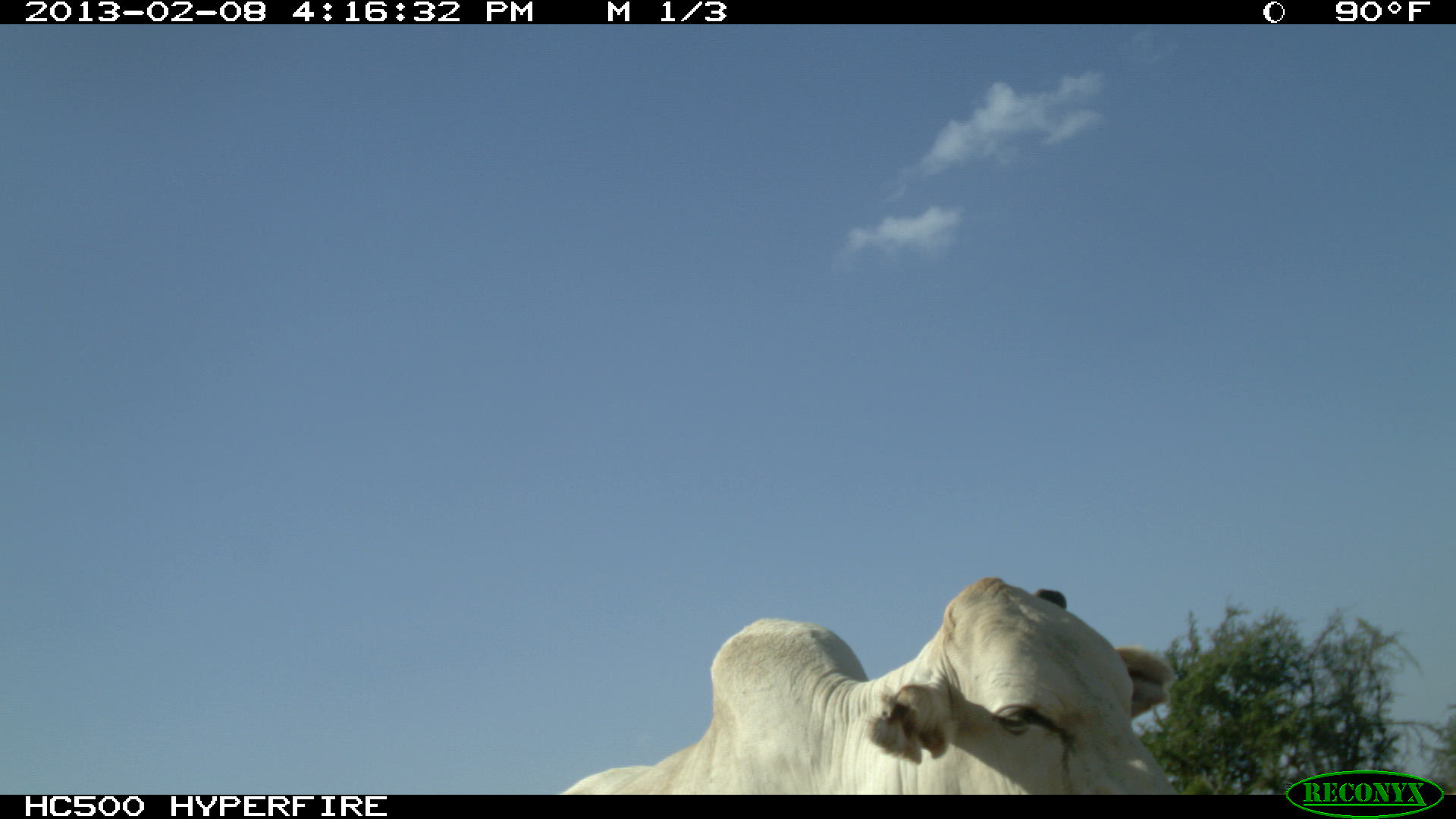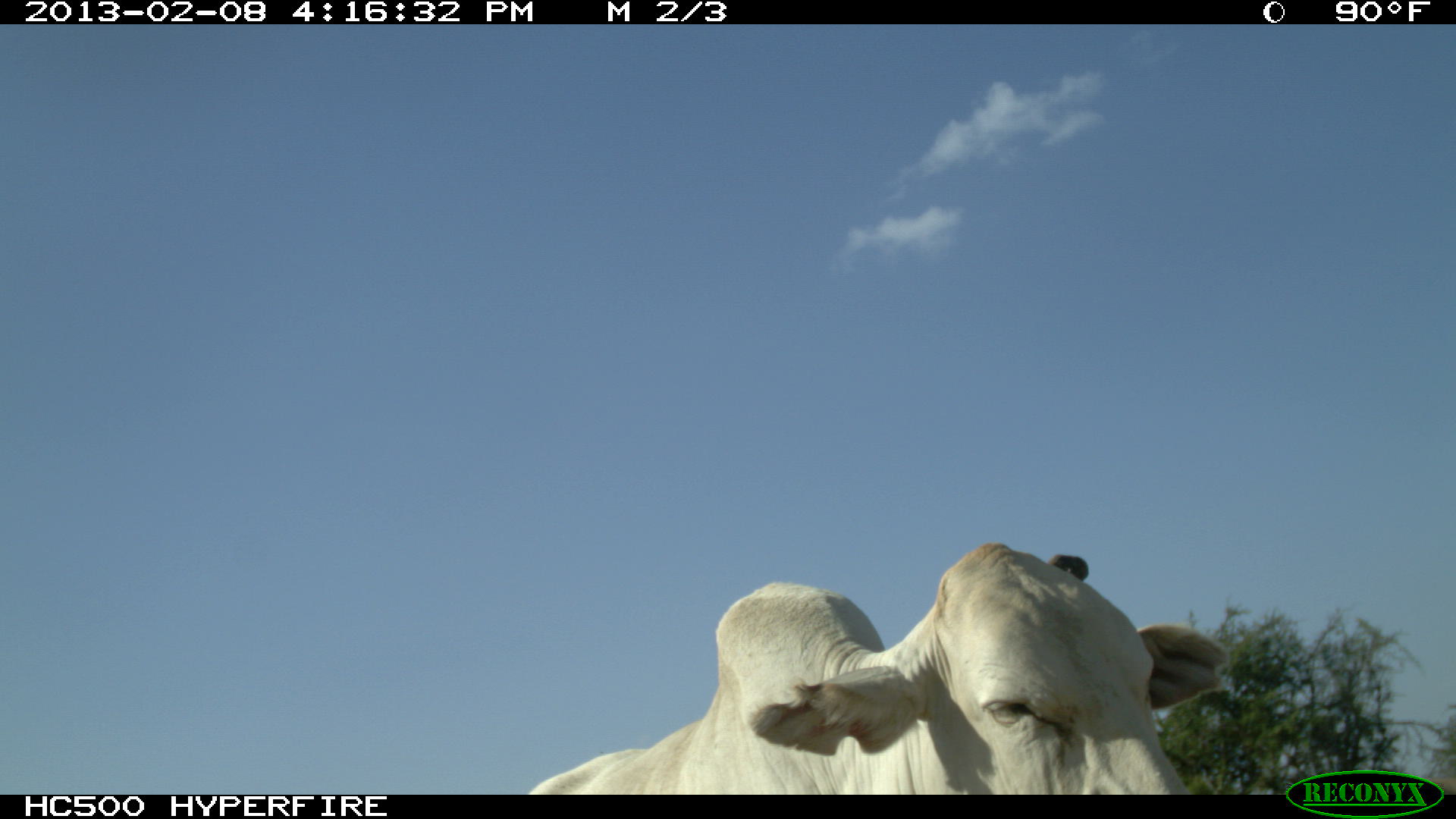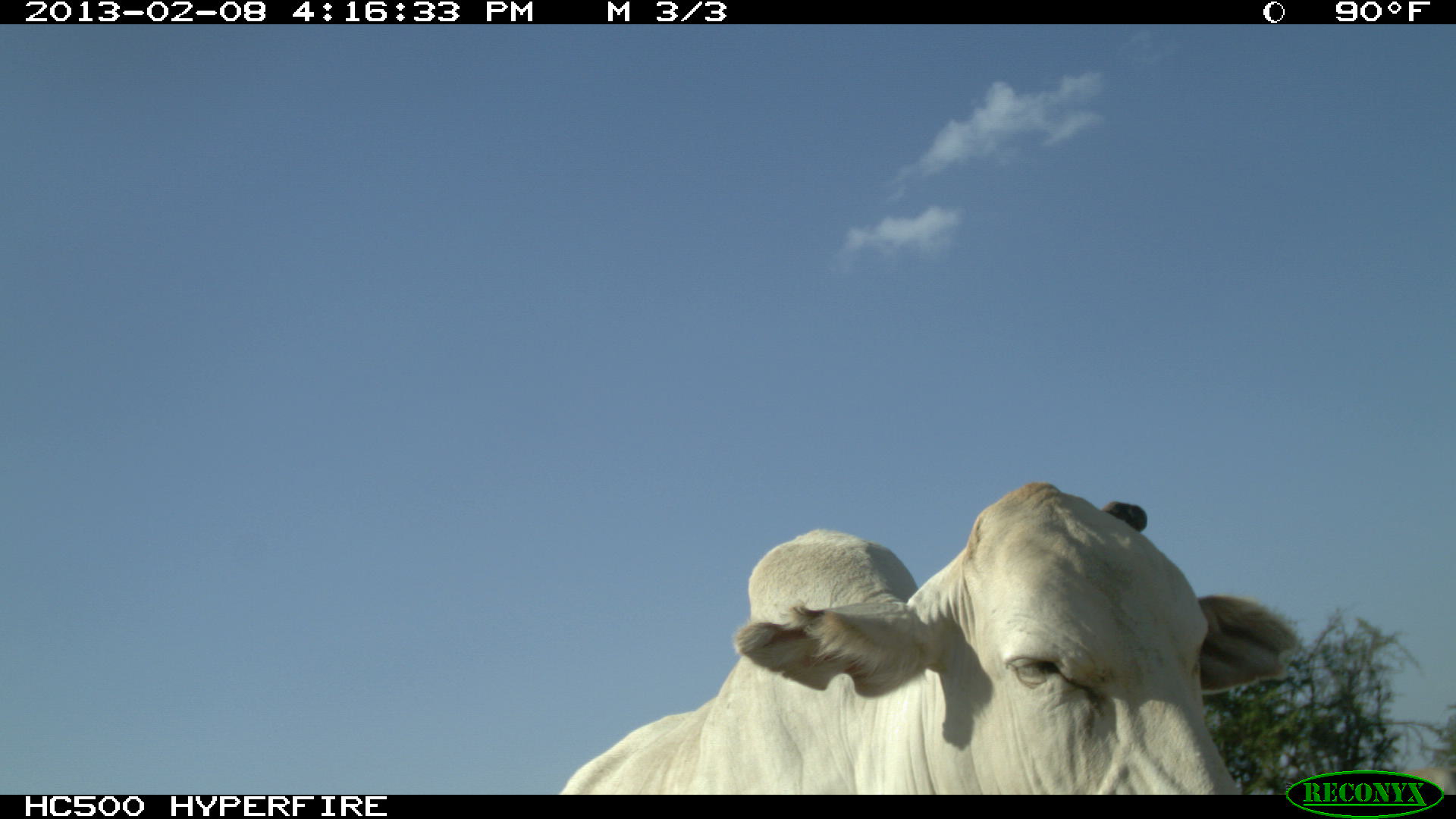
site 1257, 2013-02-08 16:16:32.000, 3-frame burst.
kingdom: Animalia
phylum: Chordata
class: Mammalia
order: Artiodactyla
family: Bovidae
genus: Bos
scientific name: Bos taurus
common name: domestic cattle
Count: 1.